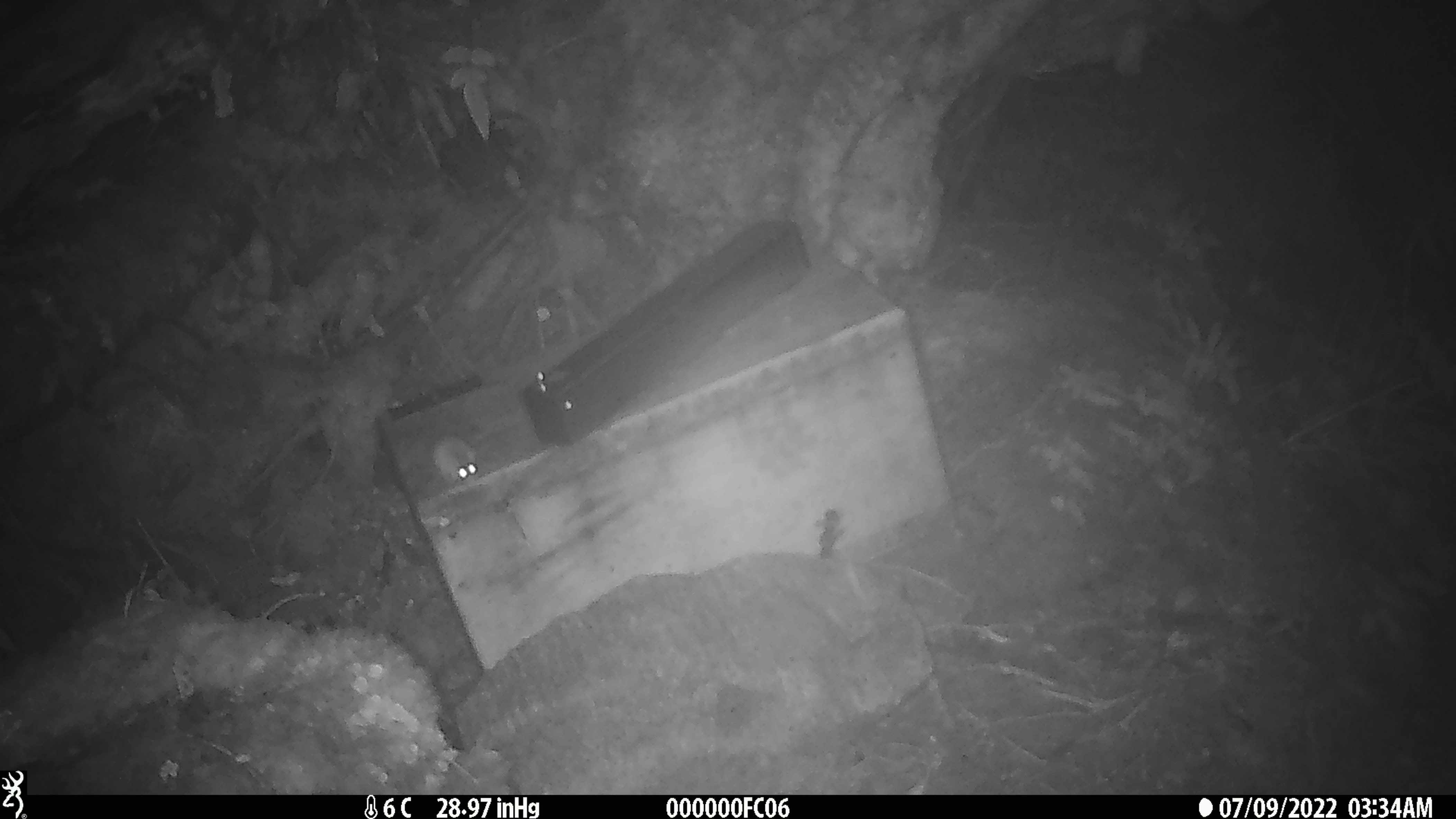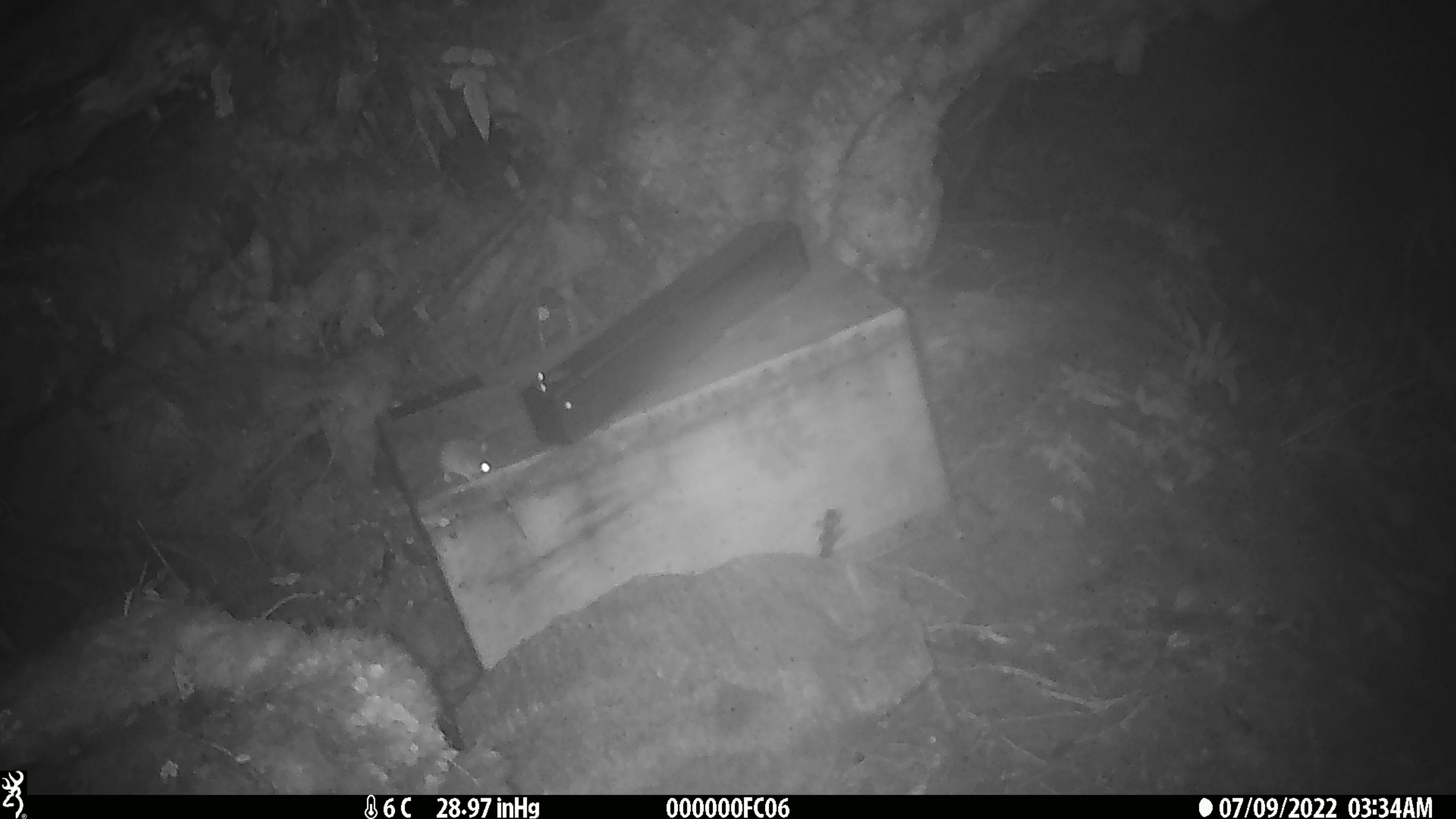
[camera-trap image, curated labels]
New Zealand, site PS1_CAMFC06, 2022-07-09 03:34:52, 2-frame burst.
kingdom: Animalia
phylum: Chordata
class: Mammalia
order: Rodentia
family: Muridae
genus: Mus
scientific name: Mus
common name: mouse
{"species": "mouse (Mus)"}